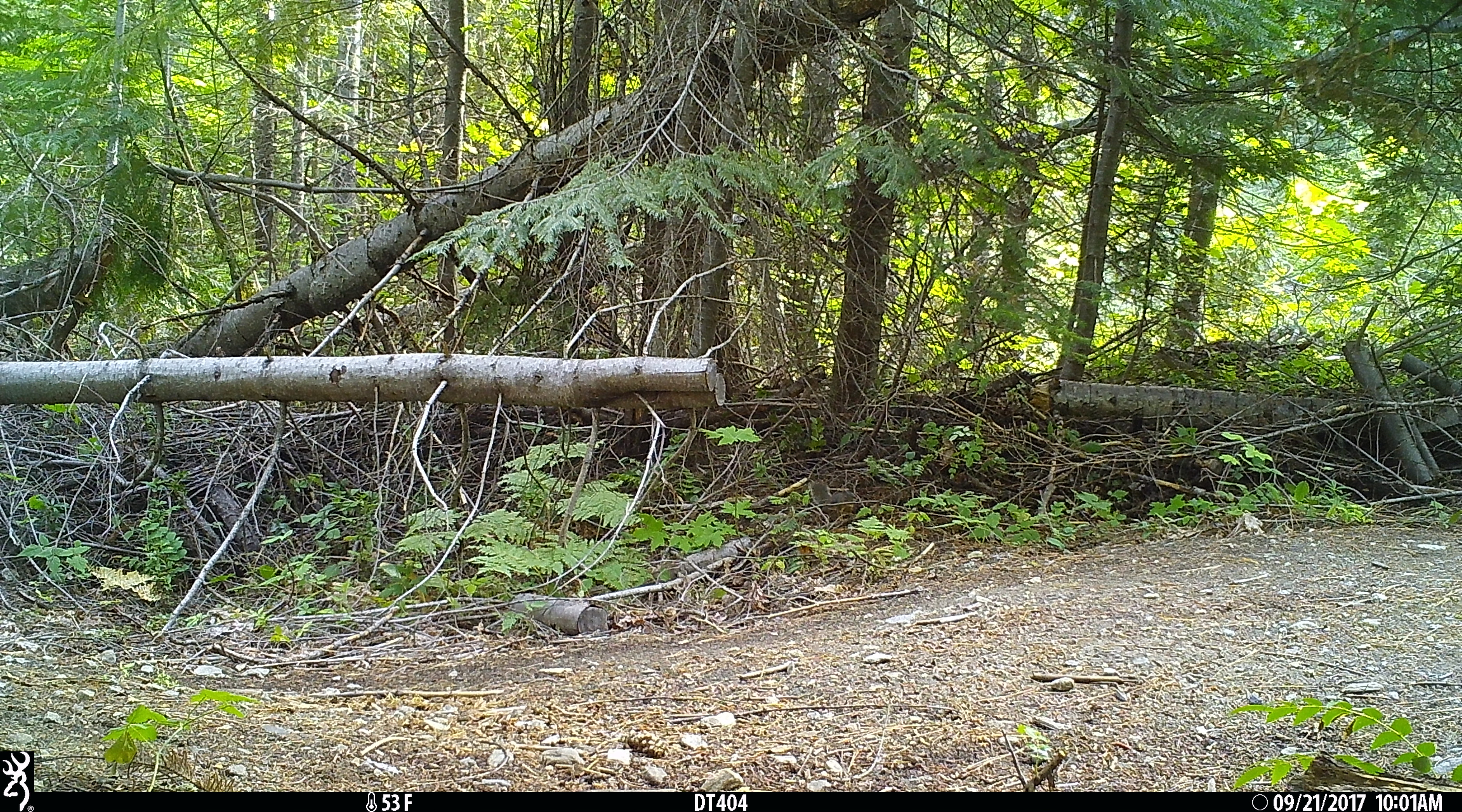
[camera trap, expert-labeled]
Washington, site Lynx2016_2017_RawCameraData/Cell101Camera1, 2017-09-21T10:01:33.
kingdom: Animalia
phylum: Chordata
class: Mammalia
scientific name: Mammalia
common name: small mammal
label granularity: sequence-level